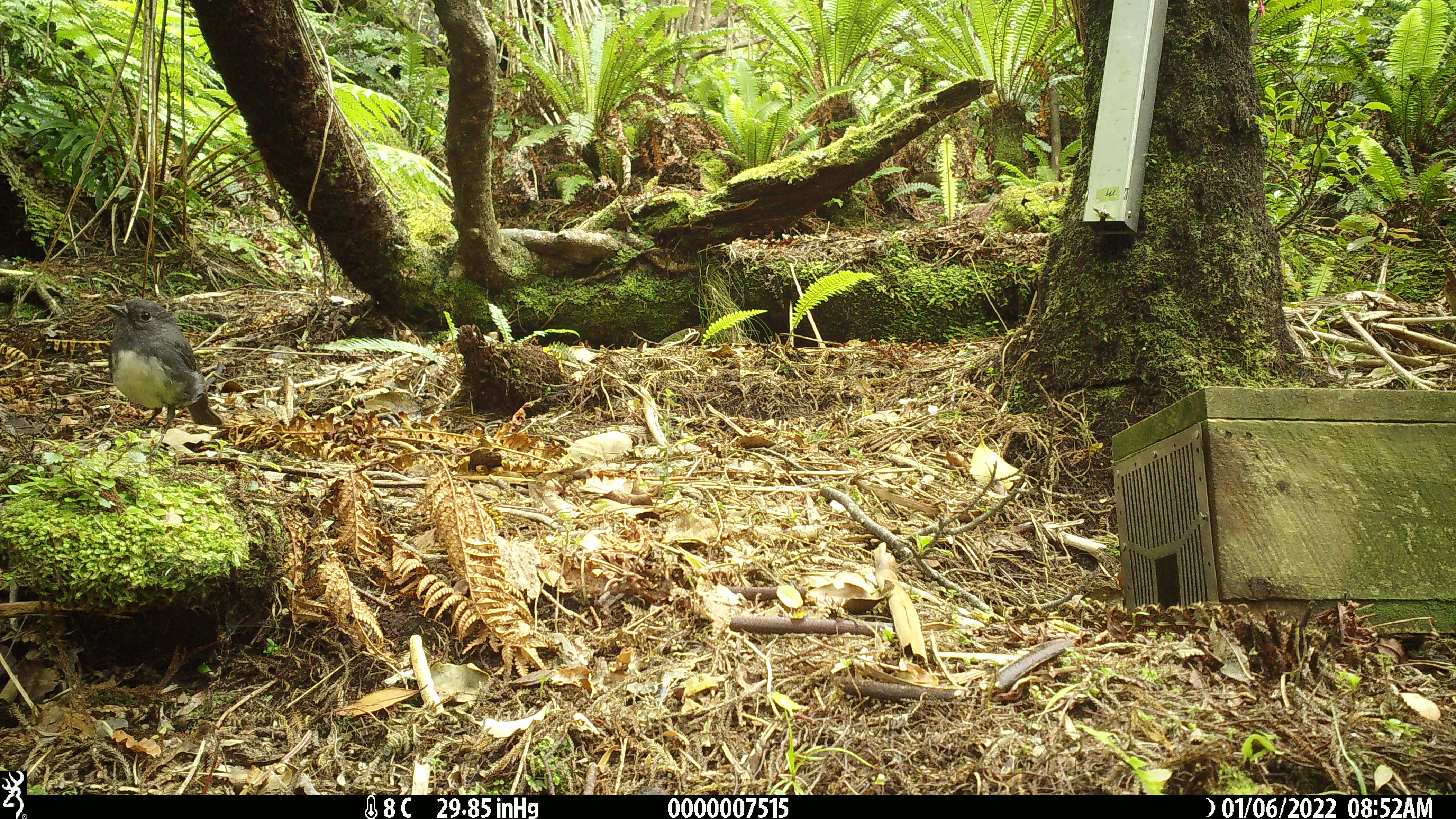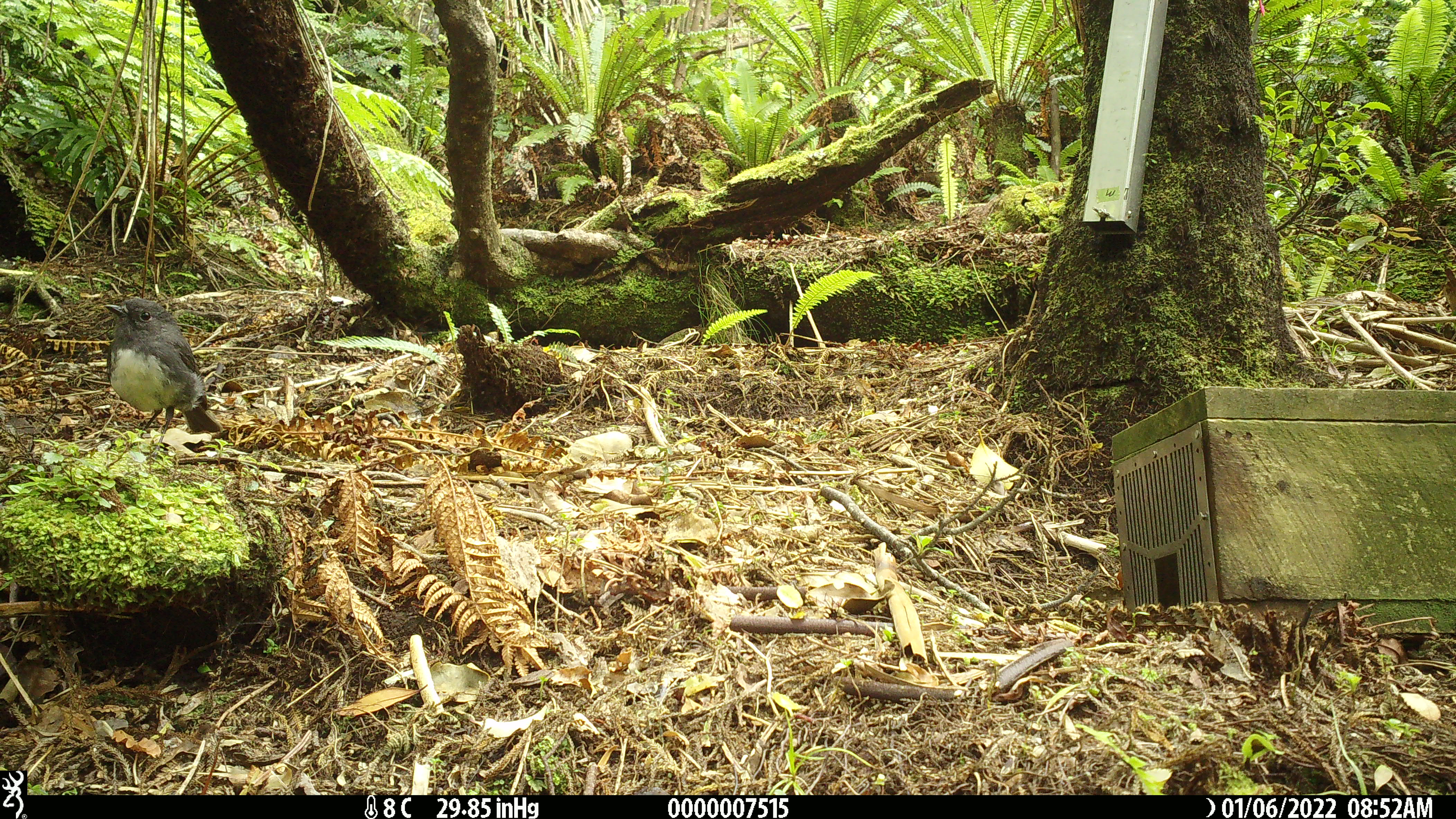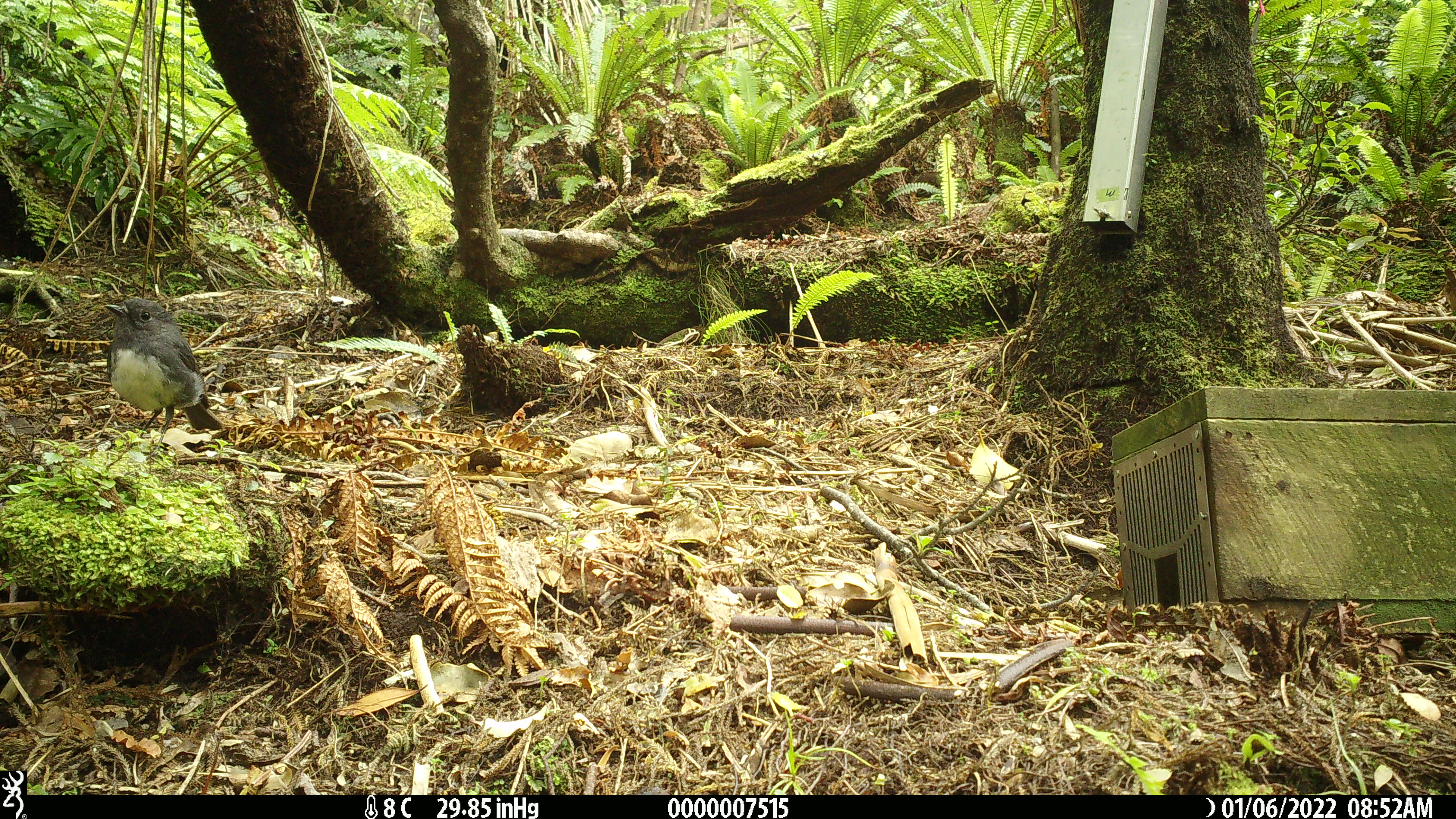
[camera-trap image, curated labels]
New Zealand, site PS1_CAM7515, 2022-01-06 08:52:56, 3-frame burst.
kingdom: Animalia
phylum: Chordata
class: Aves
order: Passeriformes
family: Petroicidae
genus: Petroica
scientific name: Petroica australis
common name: new zealand robin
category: robin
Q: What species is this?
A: Robin (new zealand robin) (Petroica australis).